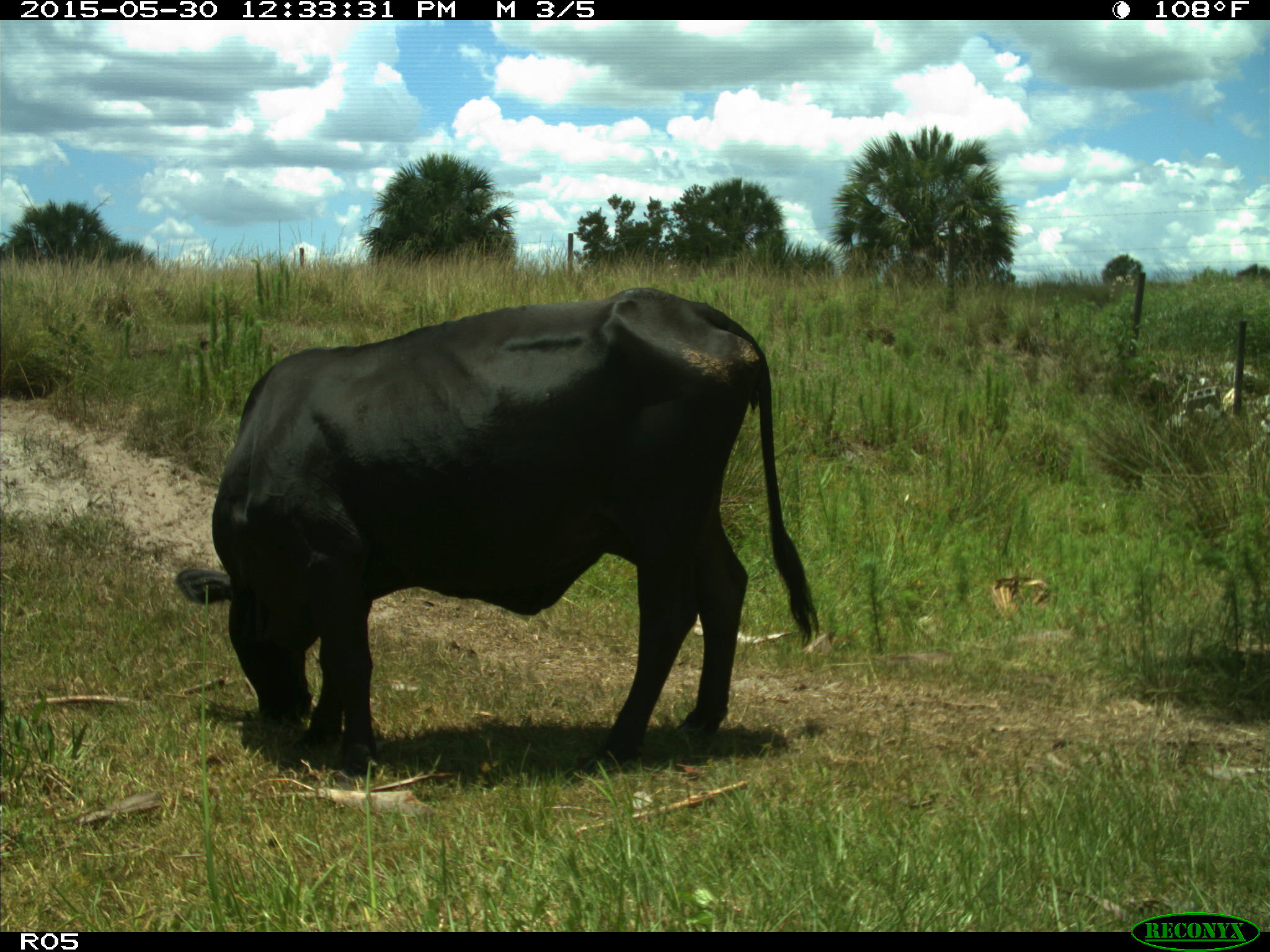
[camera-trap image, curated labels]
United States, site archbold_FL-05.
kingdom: Animalia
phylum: Chordata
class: Mammalia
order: Artiodactyla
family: Bovidae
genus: Bos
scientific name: Bos taurus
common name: domestic cow